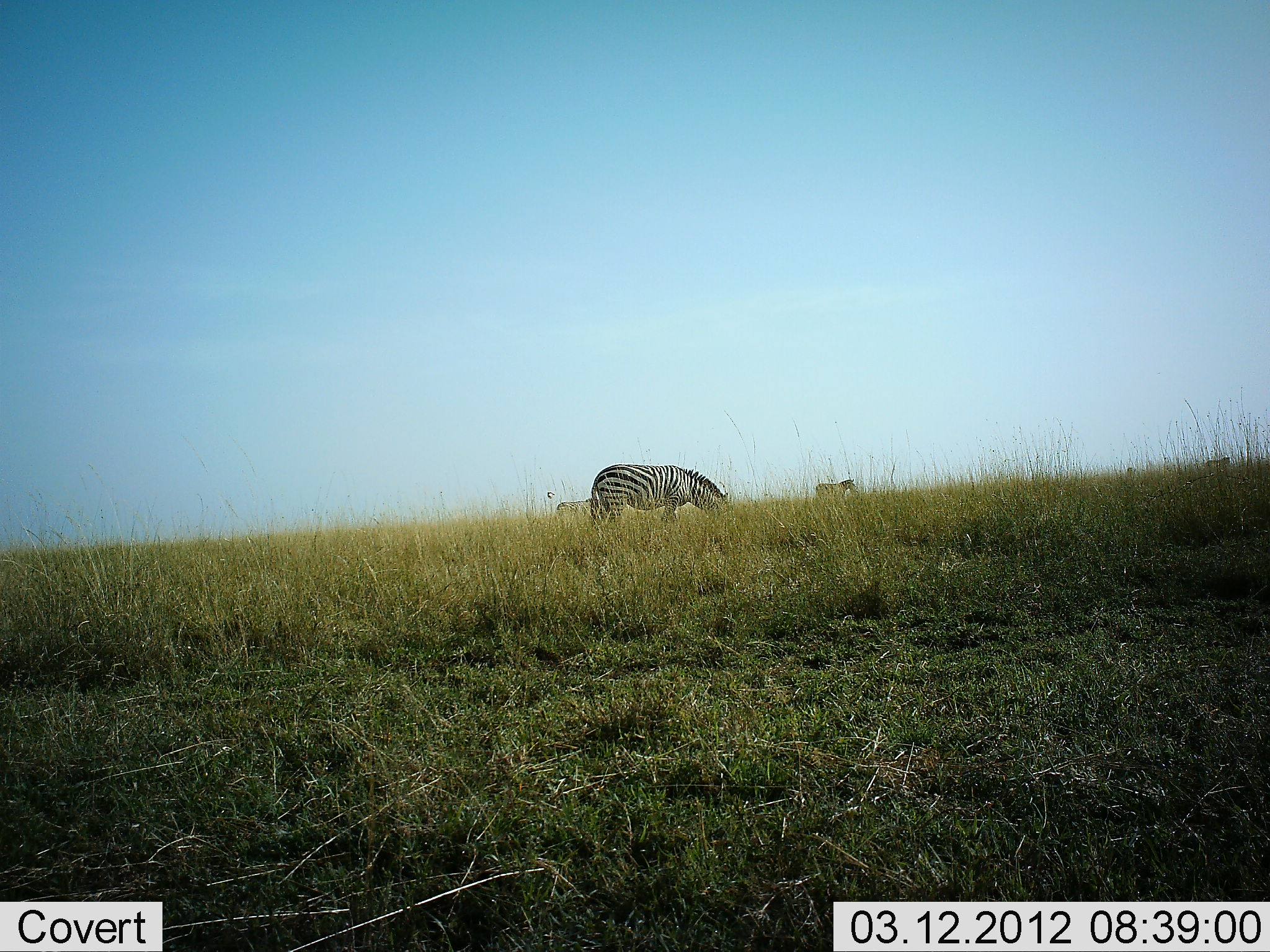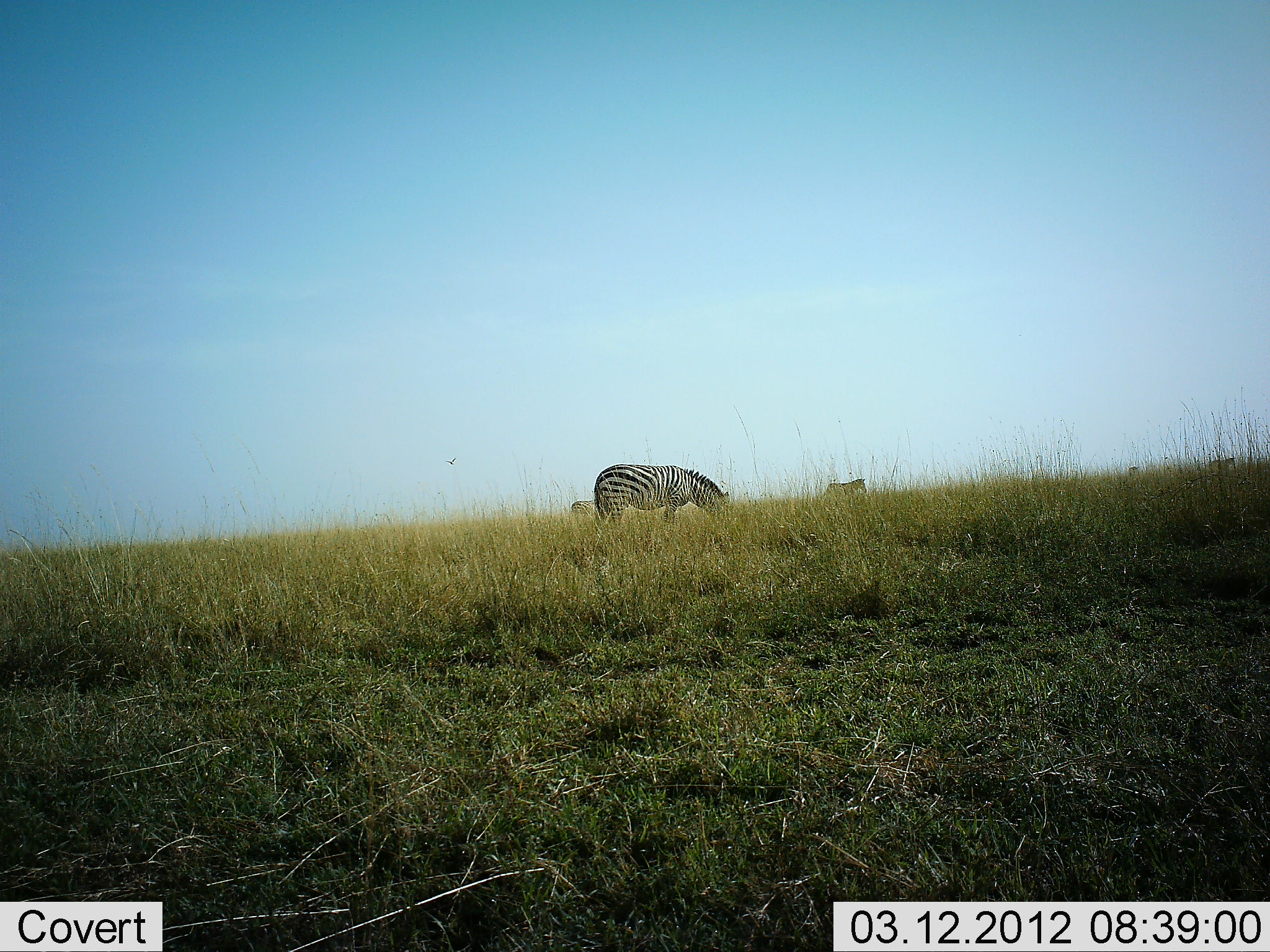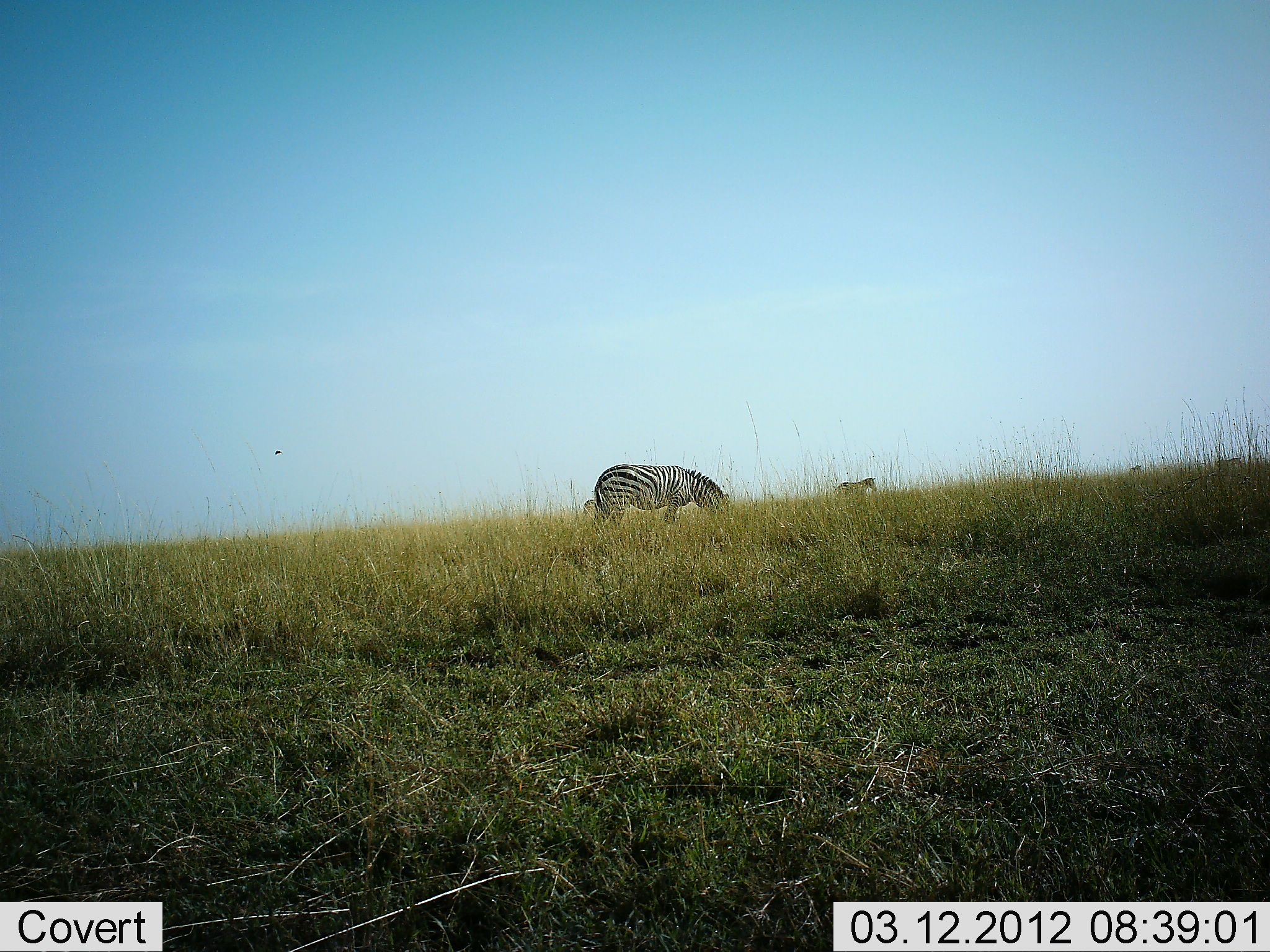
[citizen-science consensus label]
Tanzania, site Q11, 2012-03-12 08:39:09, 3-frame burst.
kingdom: Animalia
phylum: Chordata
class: Mammalia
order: Perissodactyla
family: Equidae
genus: Equus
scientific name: Equus quagga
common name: plains zebra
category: zebra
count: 5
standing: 44%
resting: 0%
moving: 50%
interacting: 0%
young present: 0%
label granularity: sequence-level